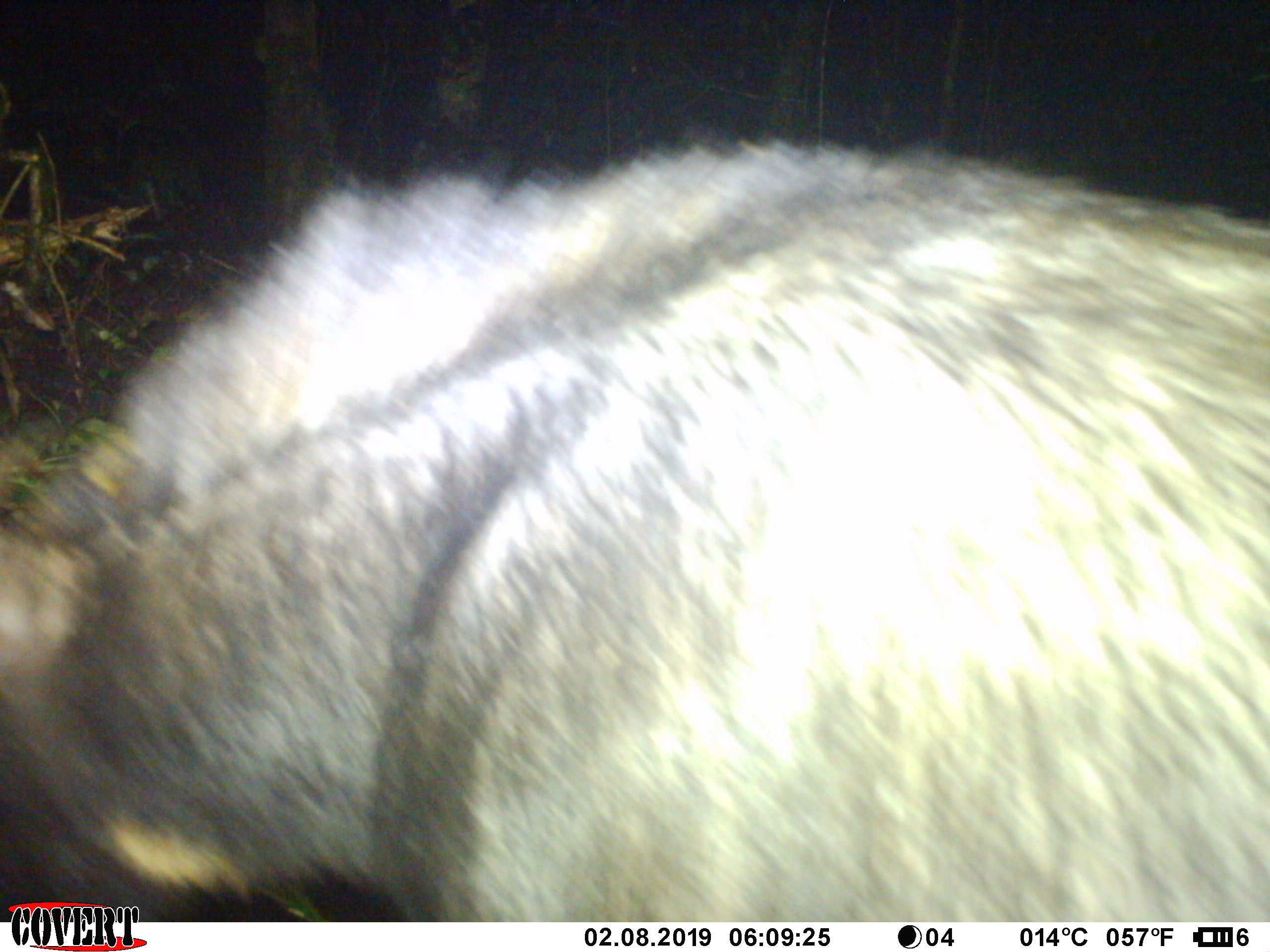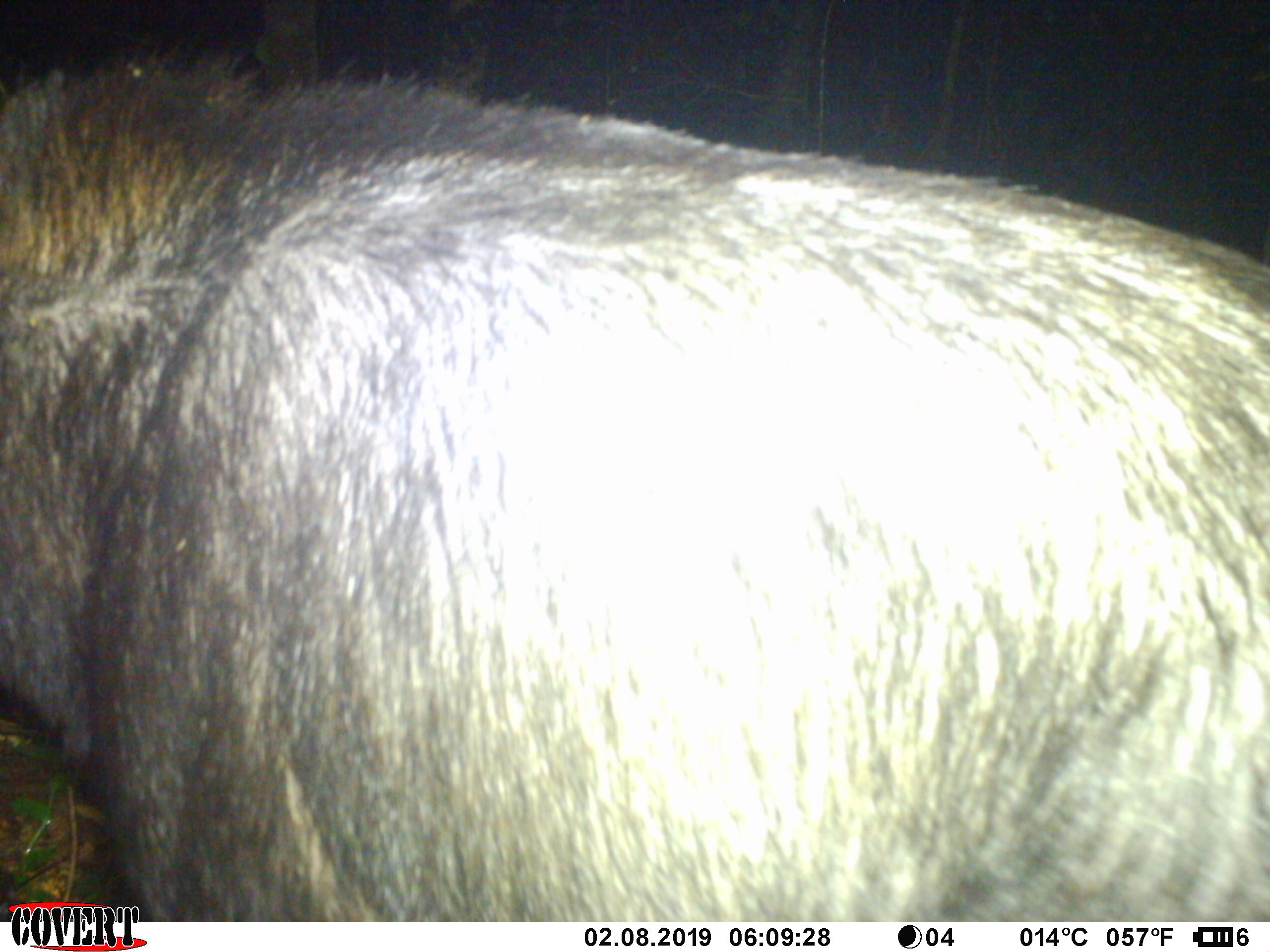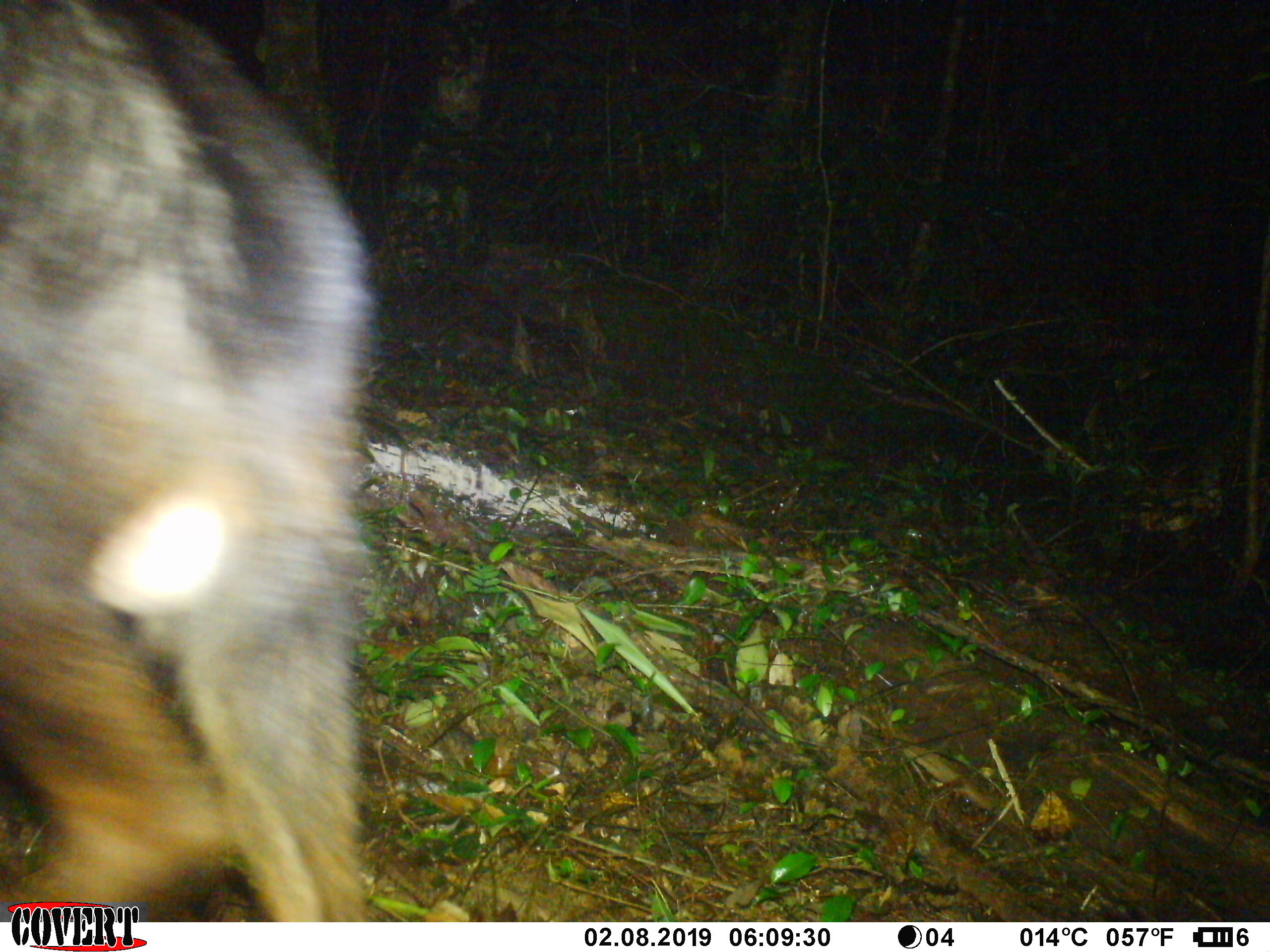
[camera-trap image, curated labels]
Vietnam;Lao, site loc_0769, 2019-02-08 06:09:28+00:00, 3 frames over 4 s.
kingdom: Animalia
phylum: Chordata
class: Mammalia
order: Artiodactyla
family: Bovidae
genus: Capricornis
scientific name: Capricornis sumatraensis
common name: chinese serow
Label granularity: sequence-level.